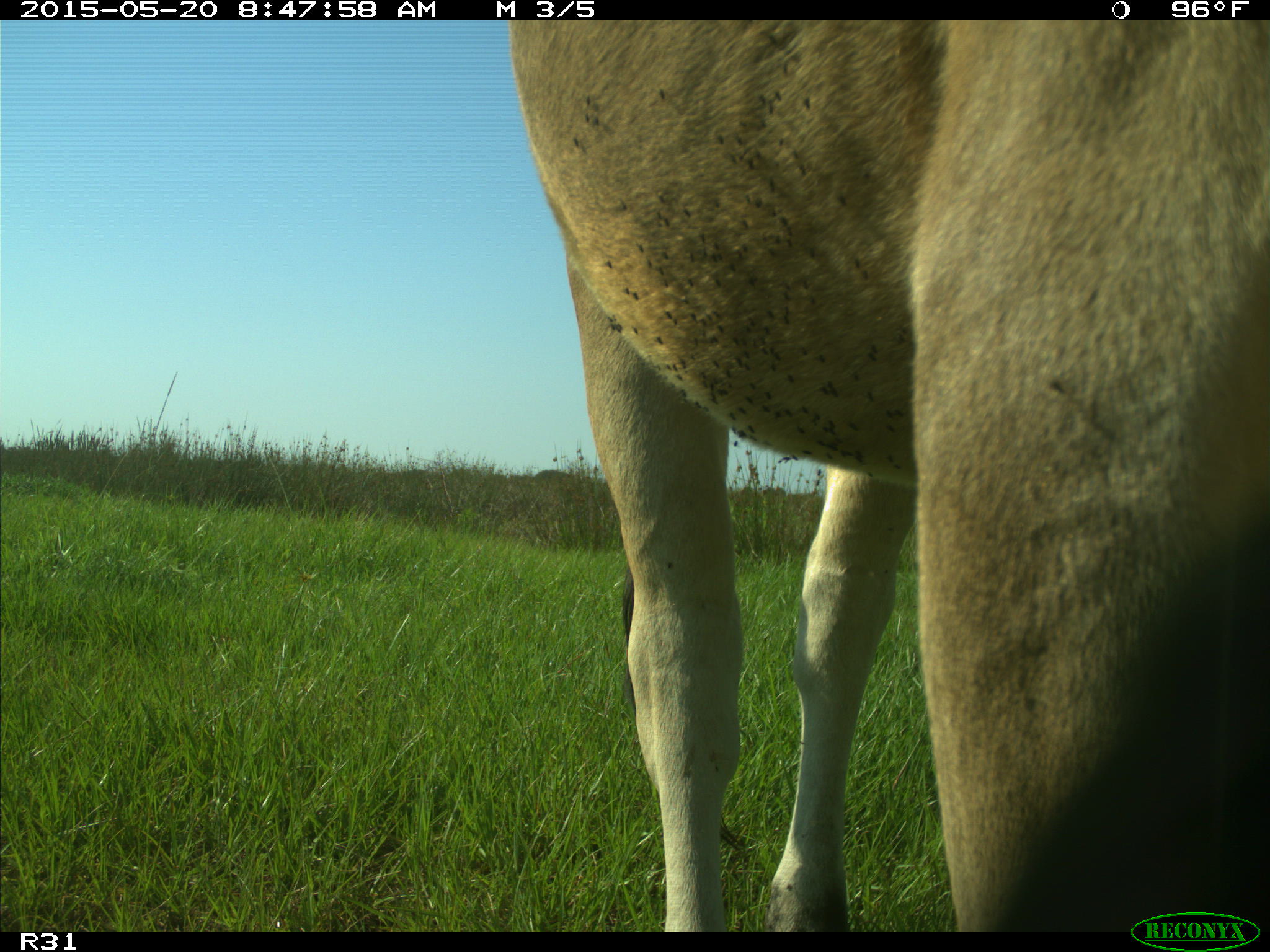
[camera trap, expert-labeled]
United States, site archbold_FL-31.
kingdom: Animalia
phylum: Chordata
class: Mammalia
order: Artiodactyla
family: Bovidae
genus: Bos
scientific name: Bos taurus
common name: domestic cow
Bos taurus (domestic cow).